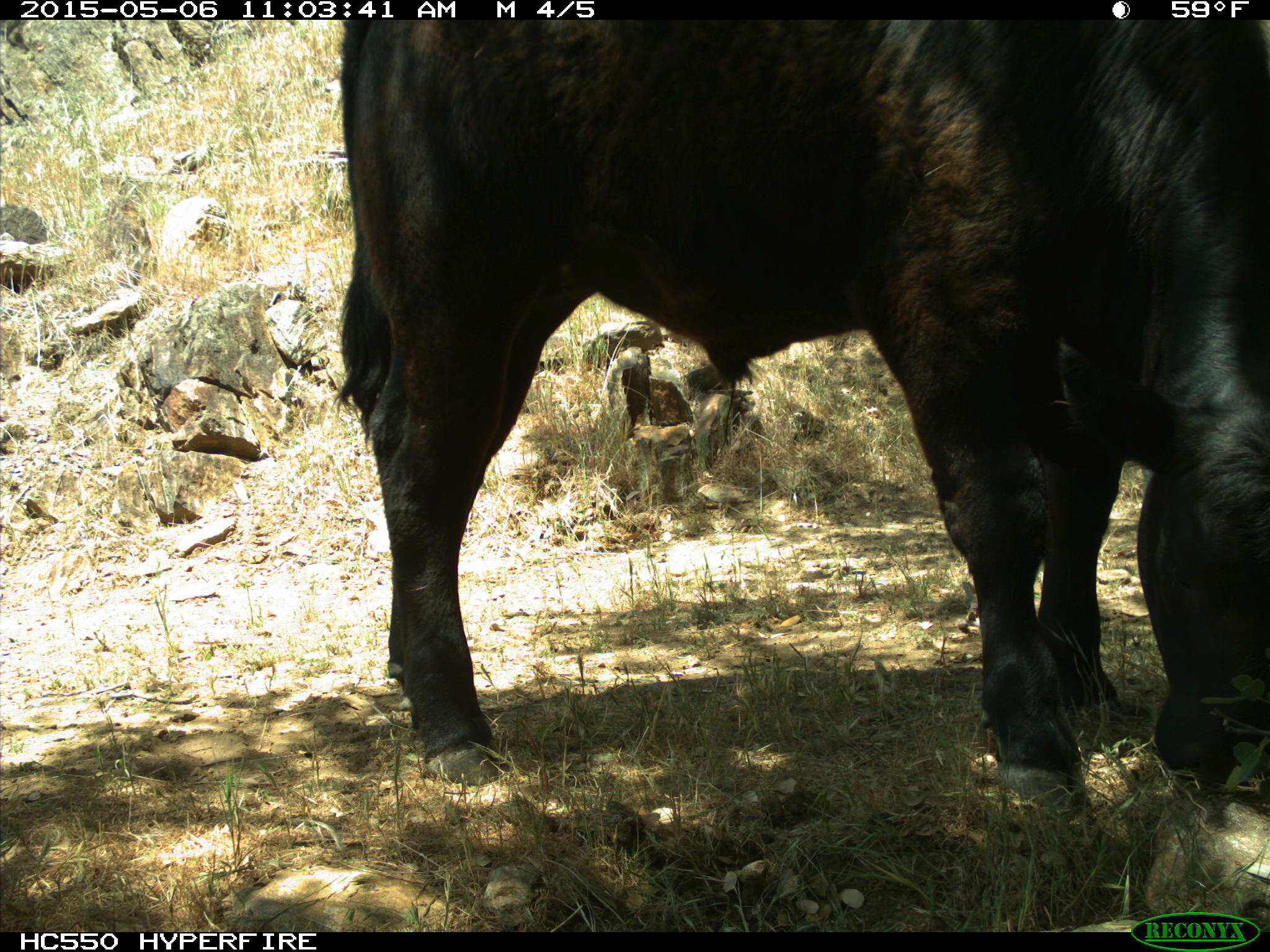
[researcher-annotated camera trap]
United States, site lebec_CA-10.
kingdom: Animalia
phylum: Chordata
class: Mammalia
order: Artiodactyla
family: Bovidae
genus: Bos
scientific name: Bos taurus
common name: domestic cow